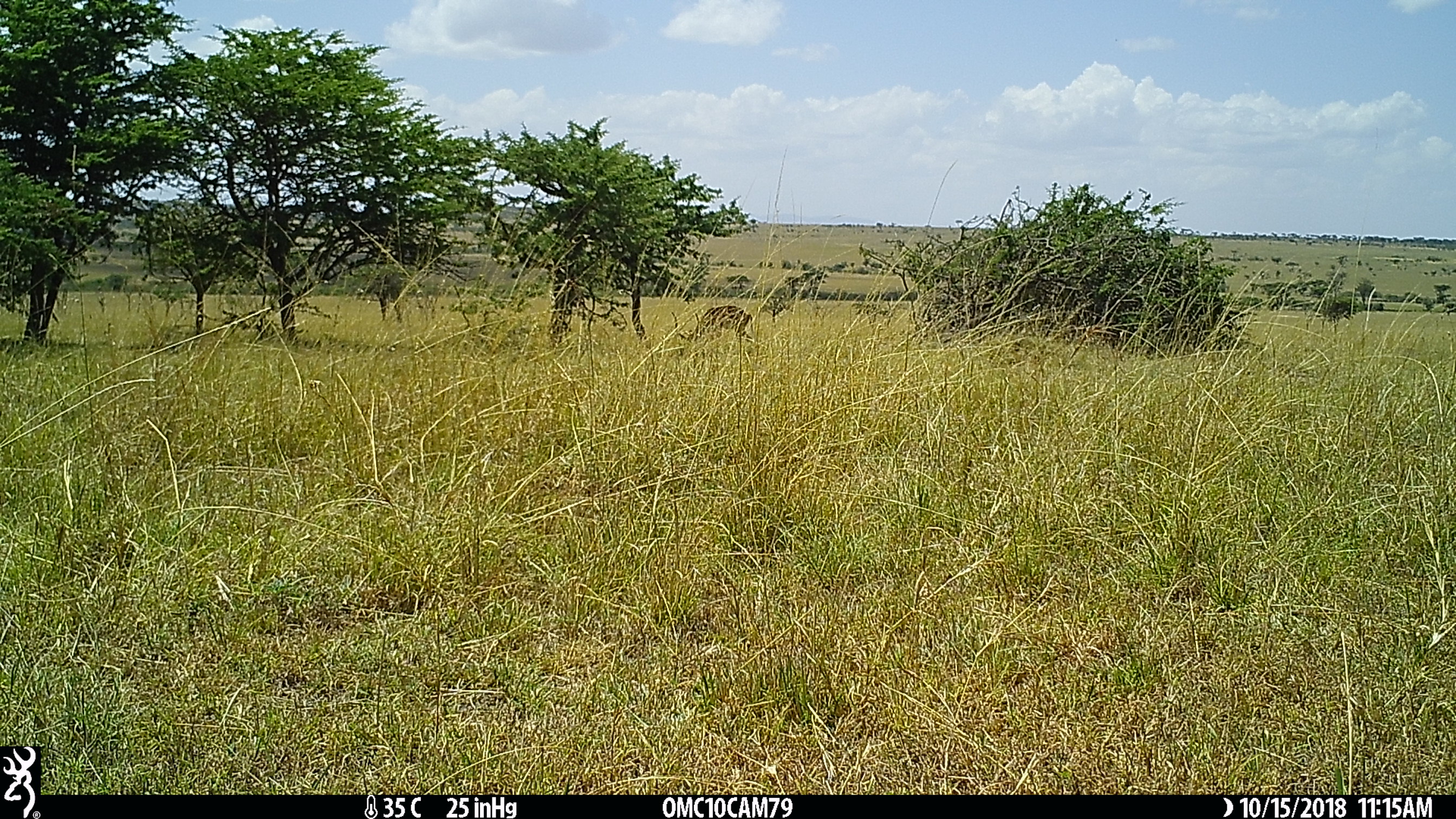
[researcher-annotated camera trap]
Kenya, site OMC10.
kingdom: Animalia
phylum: Chordata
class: Mammalia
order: Artiodactyla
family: Bovidae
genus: Aepyceros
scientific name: Aepyceros melampus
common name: impala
Impala (Aepyceros melampus).